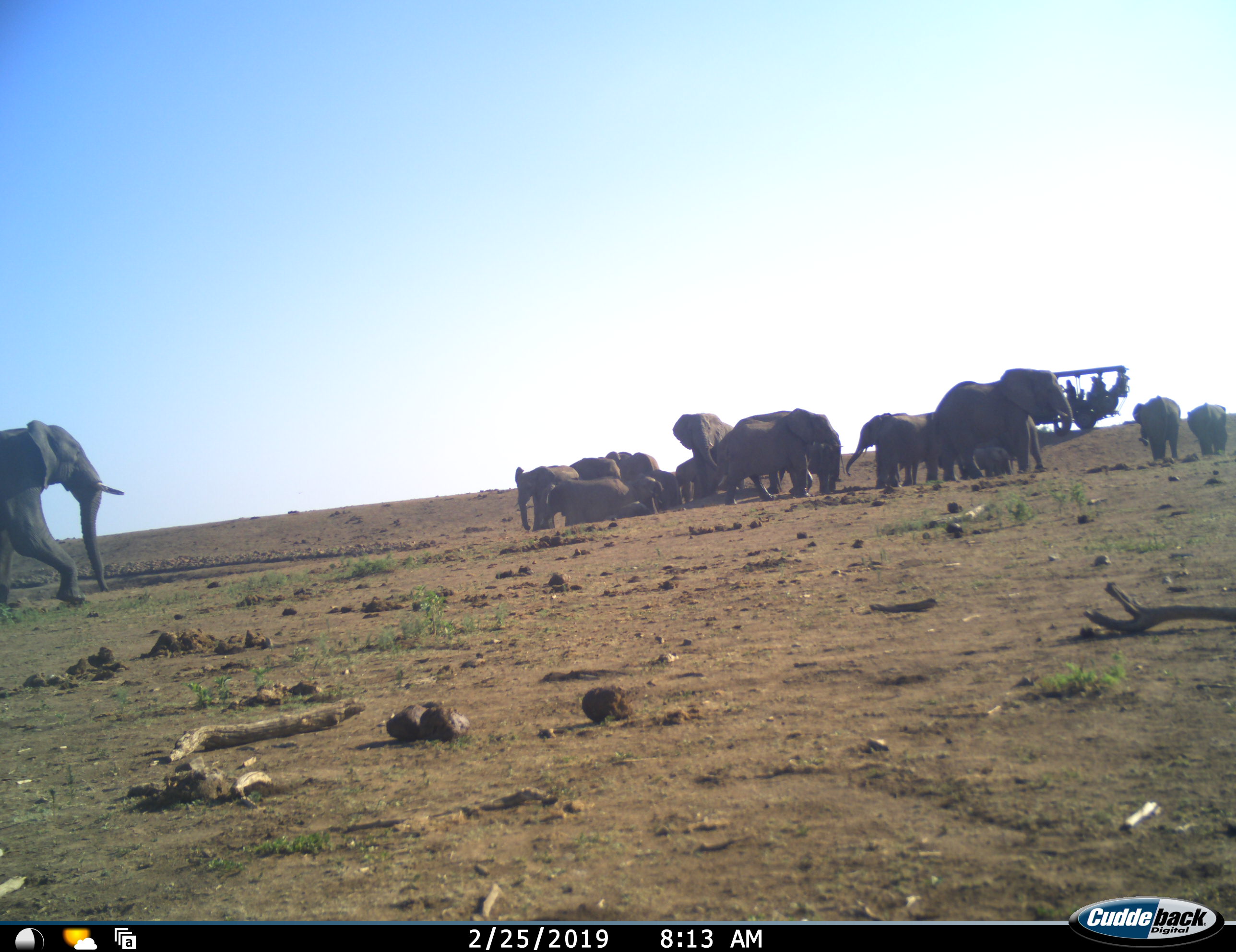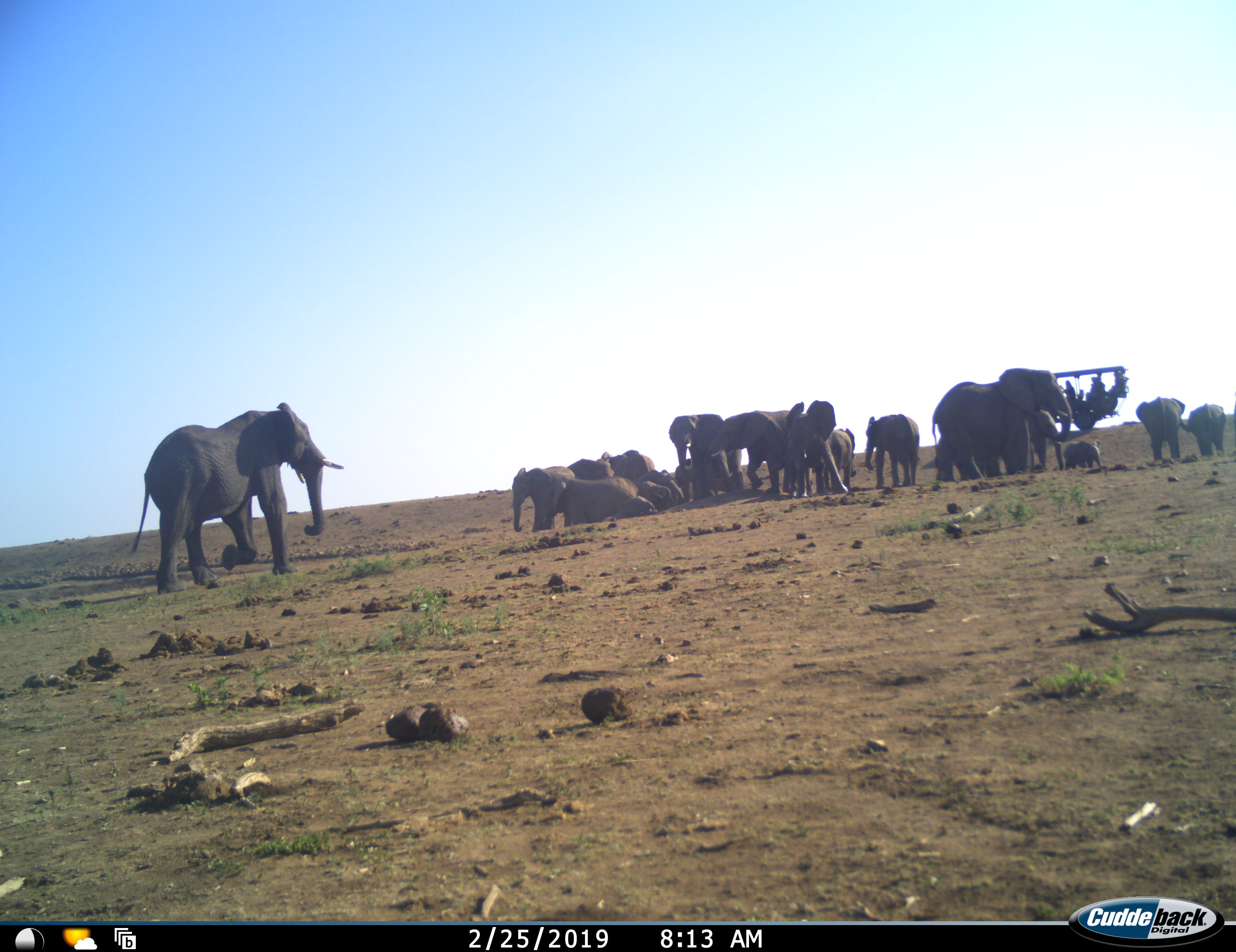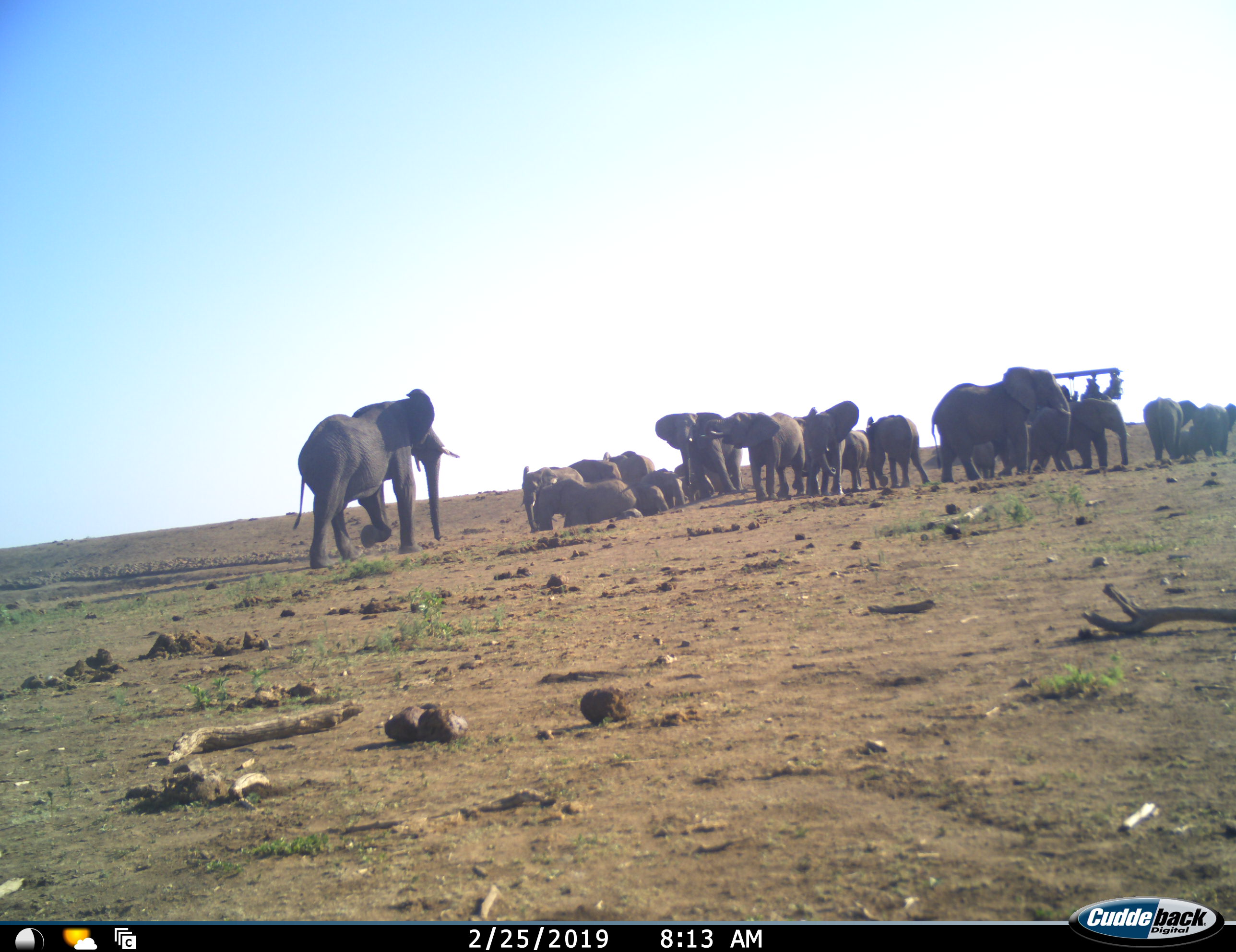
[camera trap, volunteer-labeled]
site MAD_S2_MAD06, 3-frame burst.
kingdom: Animalia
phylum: Chordata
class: Mammalia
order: Proboscidea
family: Elephantidae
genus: Loxodonta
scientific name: Loxodonta africana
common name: african bush elephant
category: elephant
Elephant (african bush elephant) (Loxodonta africana), count 11-50. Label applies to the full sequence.